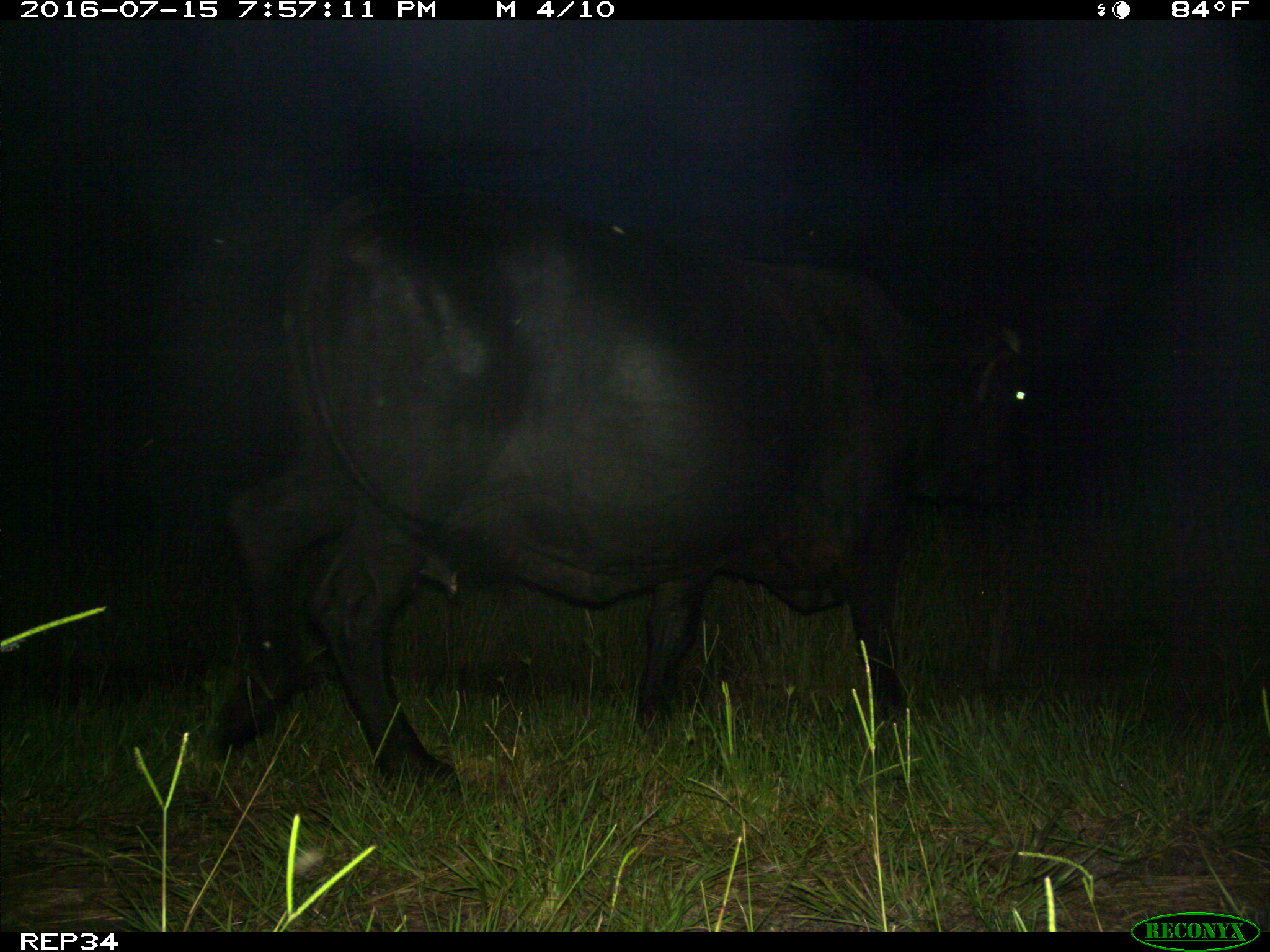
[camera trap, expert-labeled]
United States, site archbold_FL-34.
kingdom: Animalia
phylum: Chordata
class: Mammalia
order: Artiodactyla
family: Bovidae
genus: Bos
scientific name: Bos taurus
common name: domestic cow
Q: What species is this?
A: Bos taurus (domestic cow).